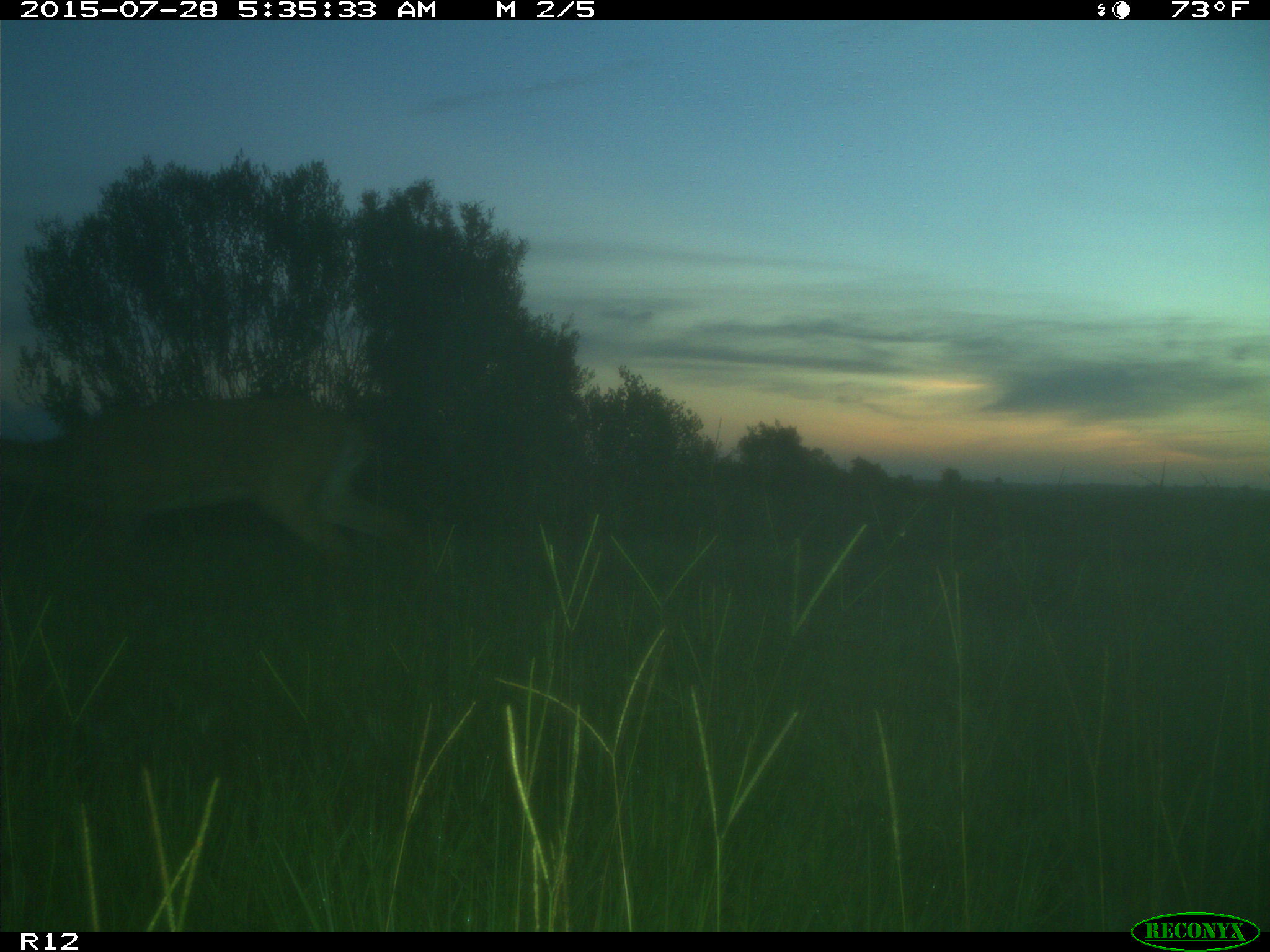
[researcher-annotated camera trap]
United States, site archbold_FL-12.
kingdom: Animalia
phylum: Chordata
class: Mammalia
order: Artiodactyla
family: Cervidae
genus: Odocoileus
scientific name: Odocoileus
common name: deer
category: unidentified deer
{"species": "unidentified deer (deer) (Odocoileus)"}